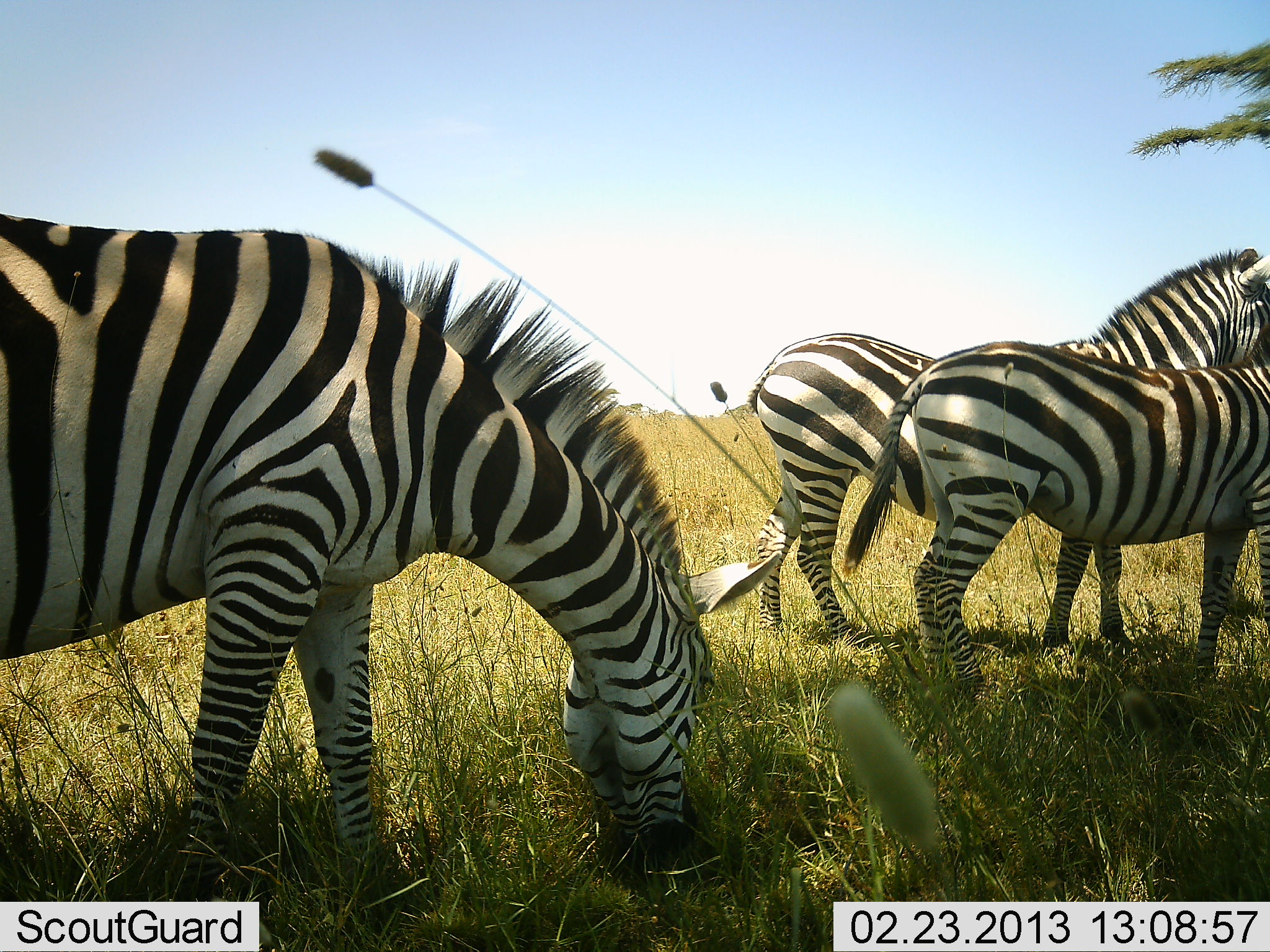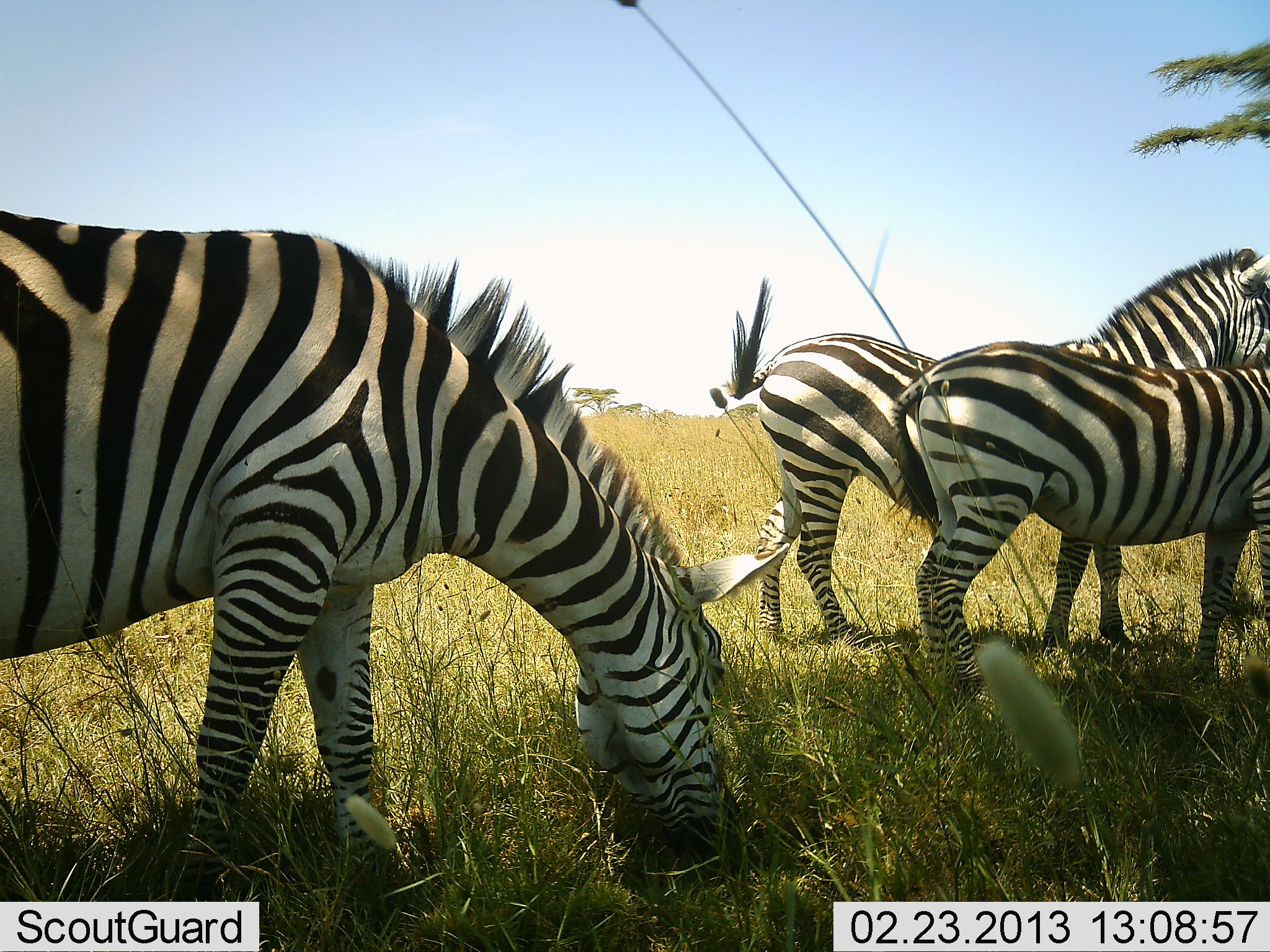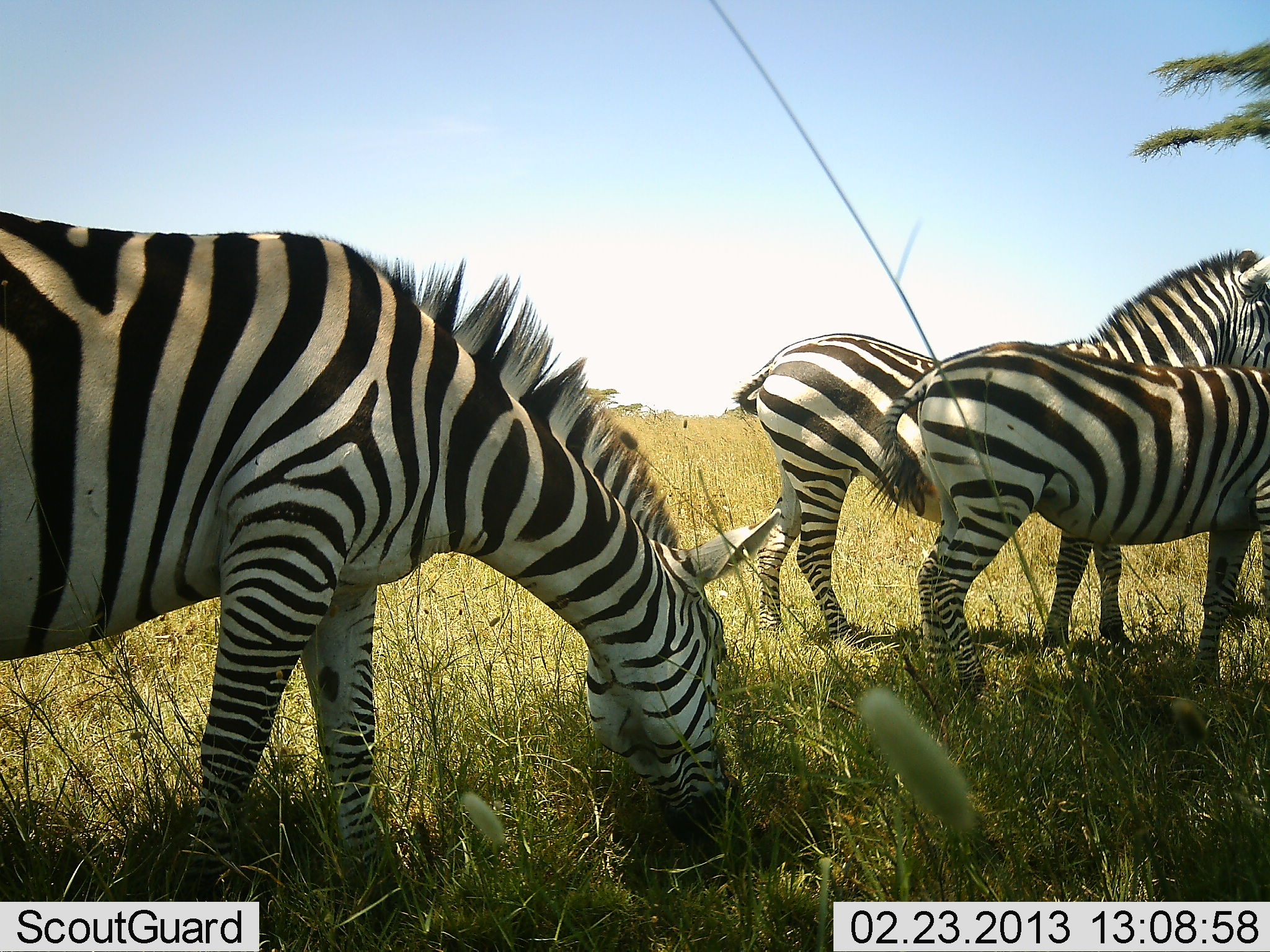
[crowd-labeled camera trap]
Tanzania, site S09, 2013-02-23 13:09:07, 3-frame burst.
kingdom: Animalia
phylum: Chordata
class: Mammalia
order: Perissodactyla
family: Equidae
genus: Equus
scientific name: Equus quagga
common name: plains zebra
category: zebra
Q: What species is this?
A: Zebra (plains zebra) (Equus quagga).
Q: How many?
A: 3.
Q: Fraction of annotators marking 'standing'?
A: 67%.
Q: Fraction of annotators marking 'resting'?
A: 9%.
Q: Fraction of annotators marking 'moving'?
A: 5%.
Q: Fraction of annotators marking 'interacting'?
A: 2%.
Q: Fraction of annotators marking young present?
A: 0%.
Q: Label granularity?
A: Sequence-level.